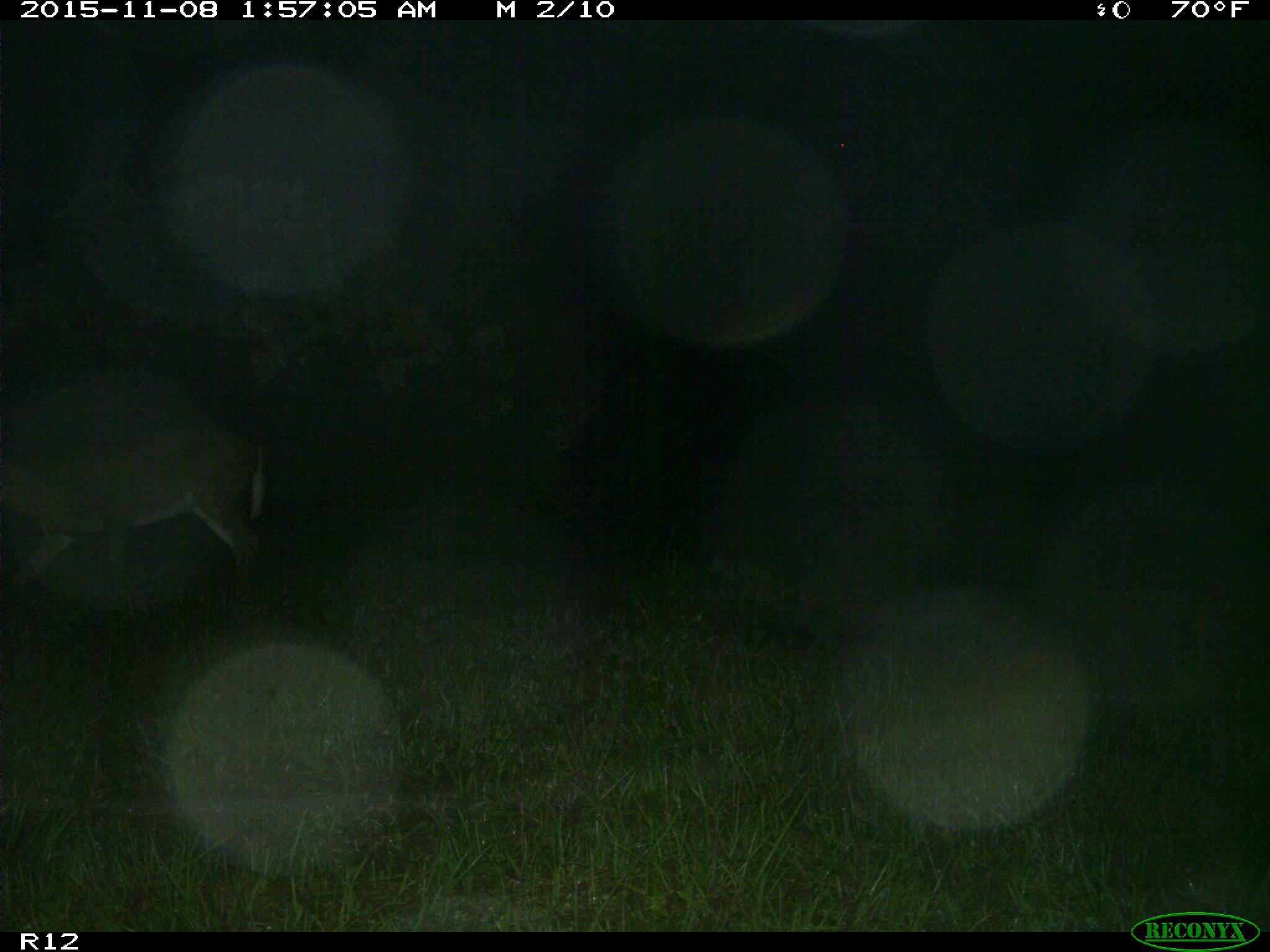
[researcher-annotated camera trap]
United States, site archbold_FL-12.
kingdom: Animalia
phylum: Chordata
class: Mammalia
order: Artiodactyla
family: Cervidae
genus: Odocoileus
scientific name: Odocoileus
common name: deer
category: unidentified deer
Unidentified deer (deer) (Odocoileus).